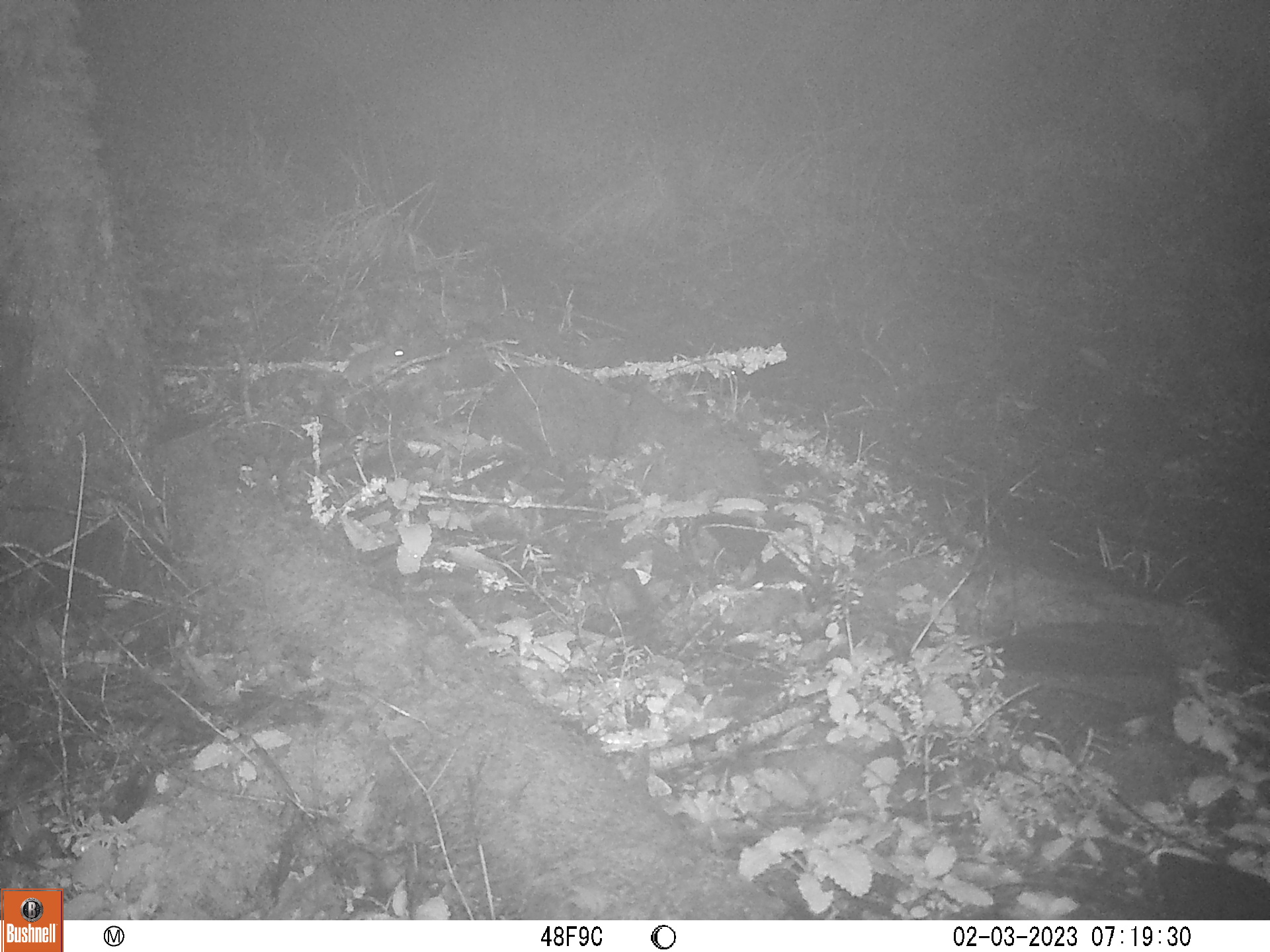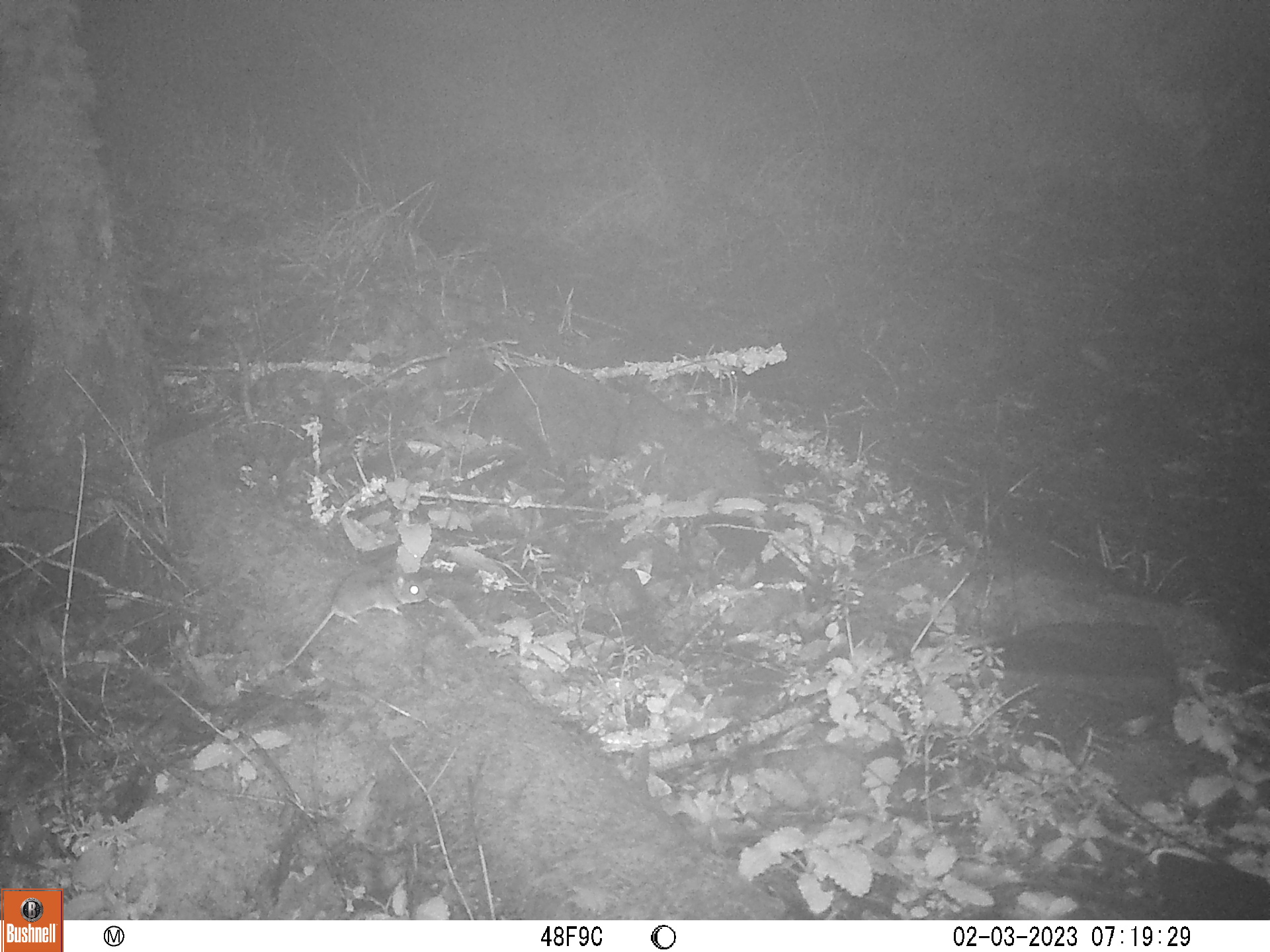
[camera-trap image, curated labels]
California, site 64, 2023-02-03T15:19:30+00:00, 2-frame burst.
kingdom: Animalia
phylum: Chordata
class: Mammalia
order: Rodentia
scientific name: Rodentia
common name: mouse or rat